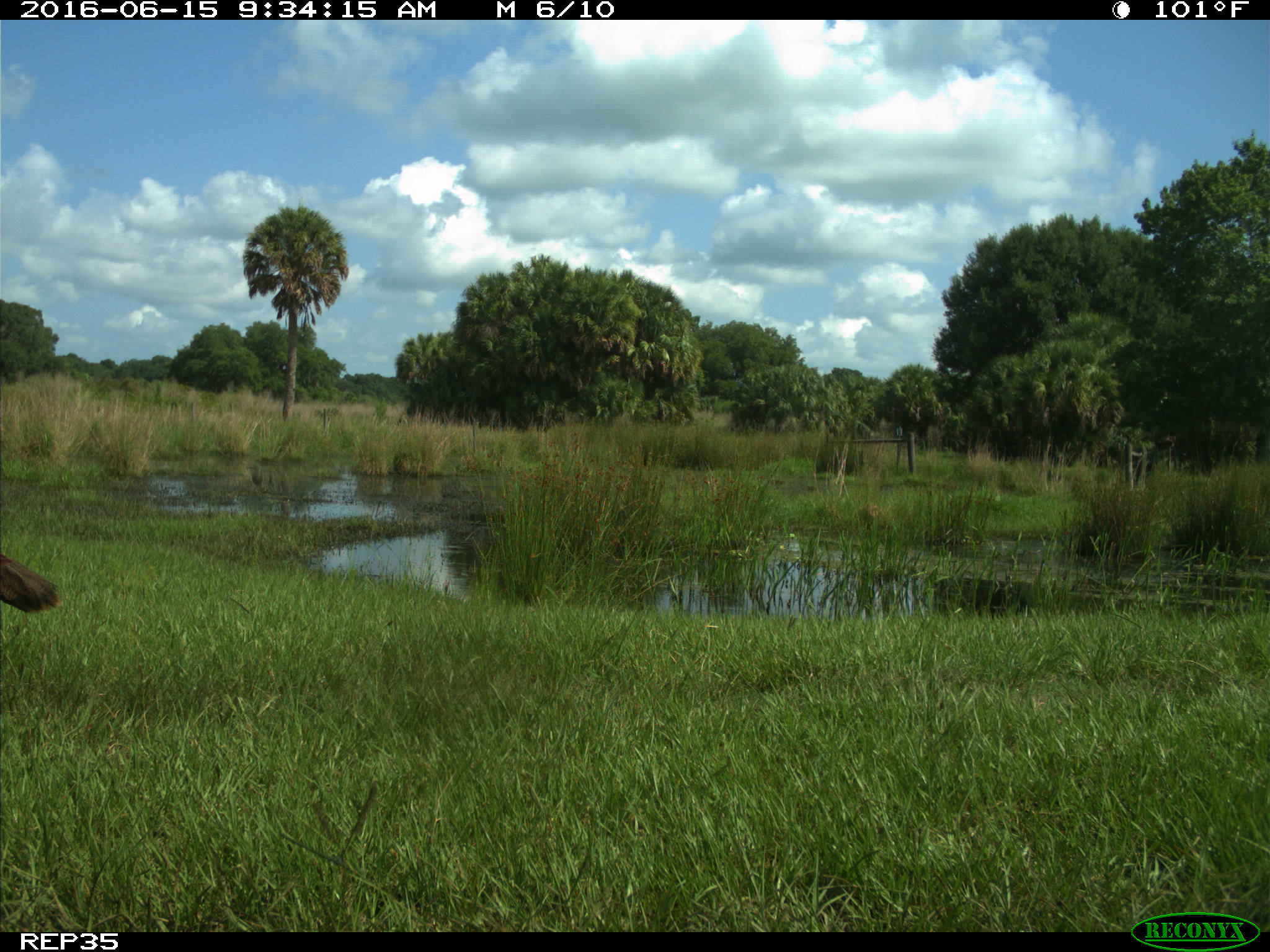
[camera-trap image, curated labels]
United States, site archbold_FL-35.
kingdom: Animalia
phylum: Chordata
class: Aves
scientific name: Aves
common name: birds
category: unidentified bird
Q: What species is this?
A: Unidentified bird (birds) (Aves).